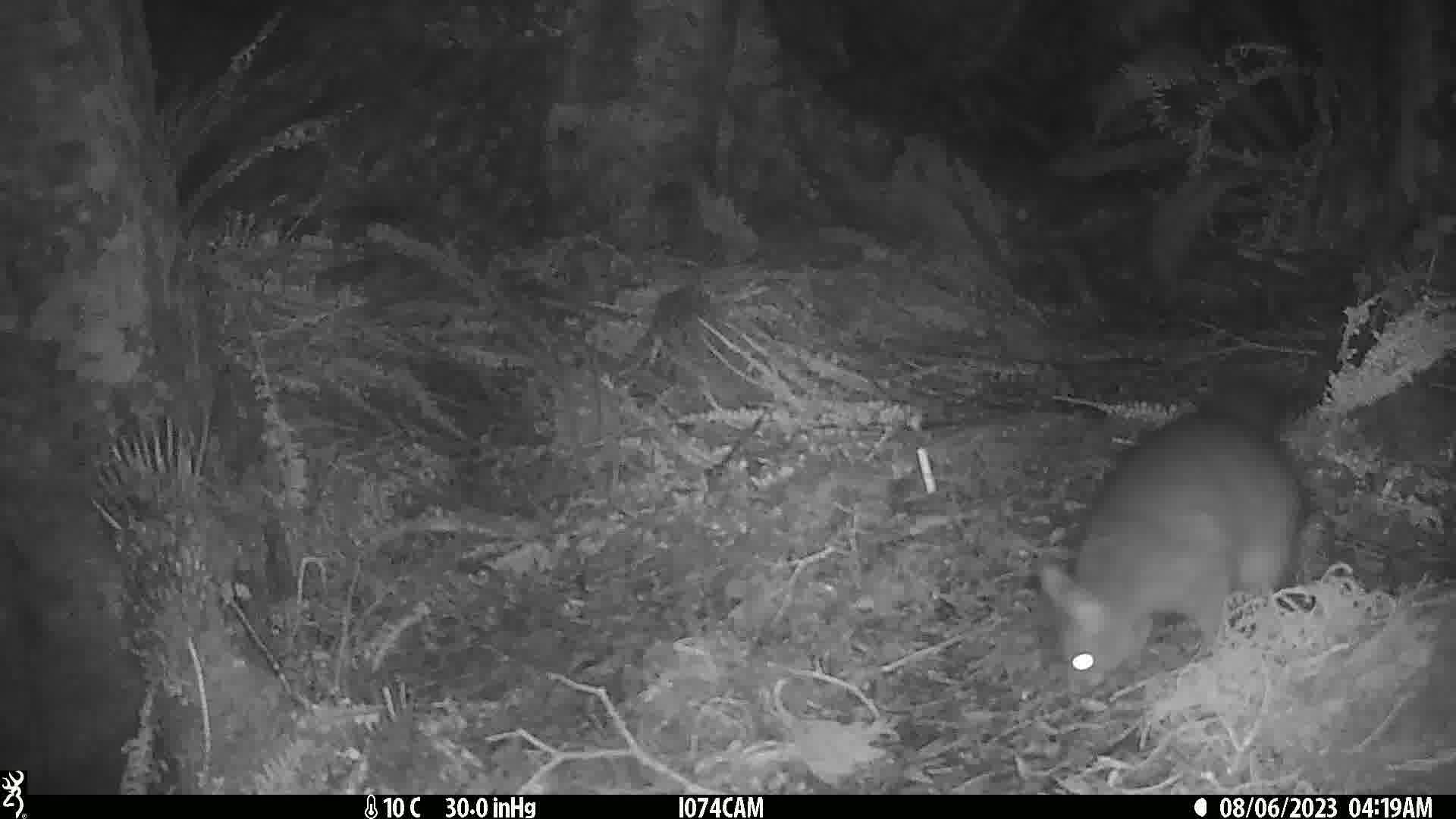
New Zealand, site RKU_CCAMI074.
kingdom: Animalia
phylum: Chordata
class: Mammalia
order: Diprotodontia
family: Phalangeridae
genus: Trichosurus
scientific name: Trichosurus vulpecula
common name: common brushtail possum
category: possum